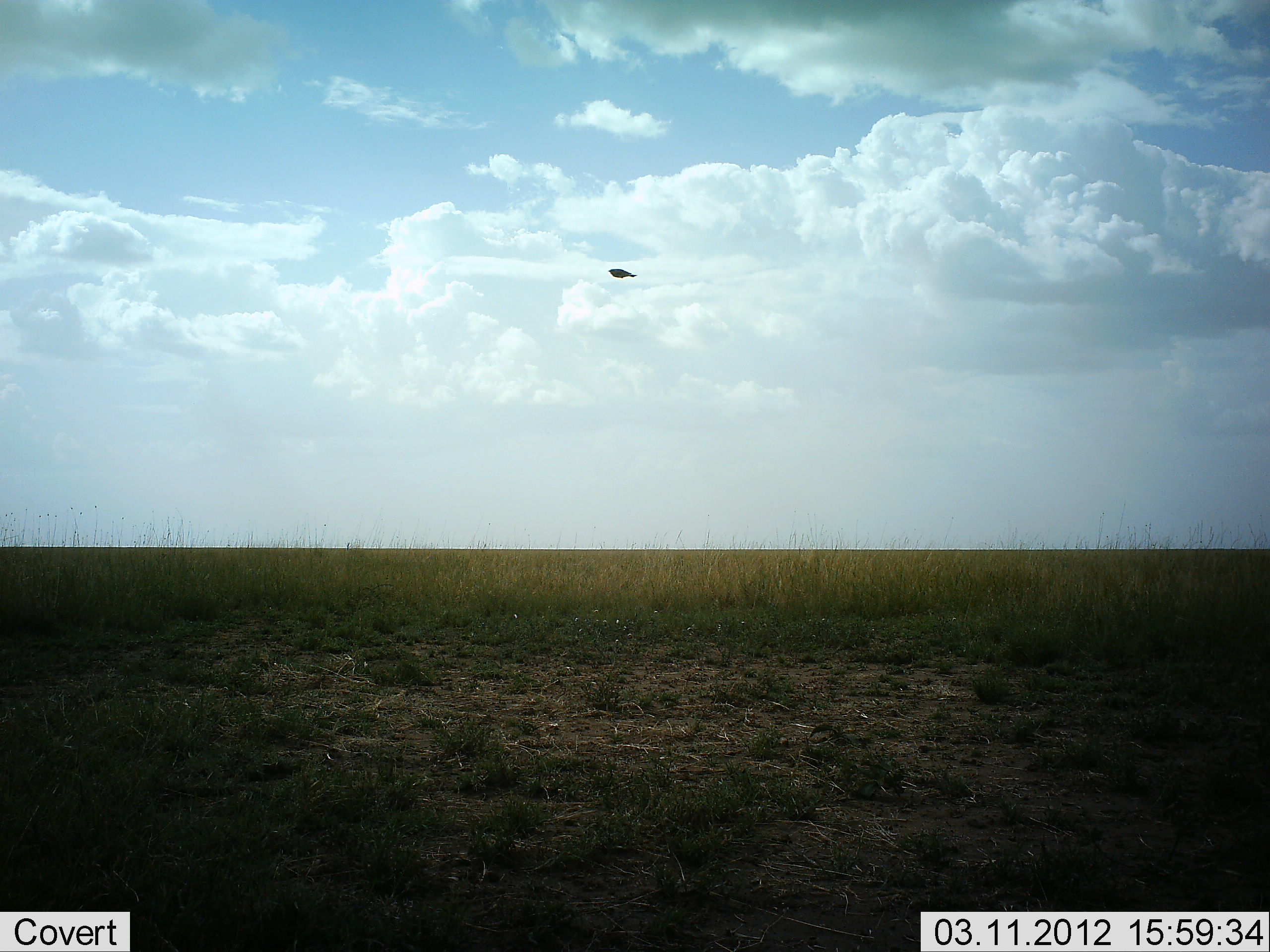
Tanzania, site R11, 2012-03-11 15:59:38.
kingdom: Animalia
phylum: Chordata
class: Aves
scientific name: Aves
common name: bird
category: otherbird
Otherbird (bird) (Aves), count 1. Behavior (volunteer vote fractions): standing 0%, resting 0%, moving 100%, interacting 0%. Young present (vote fraction): 0%. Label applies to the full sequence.